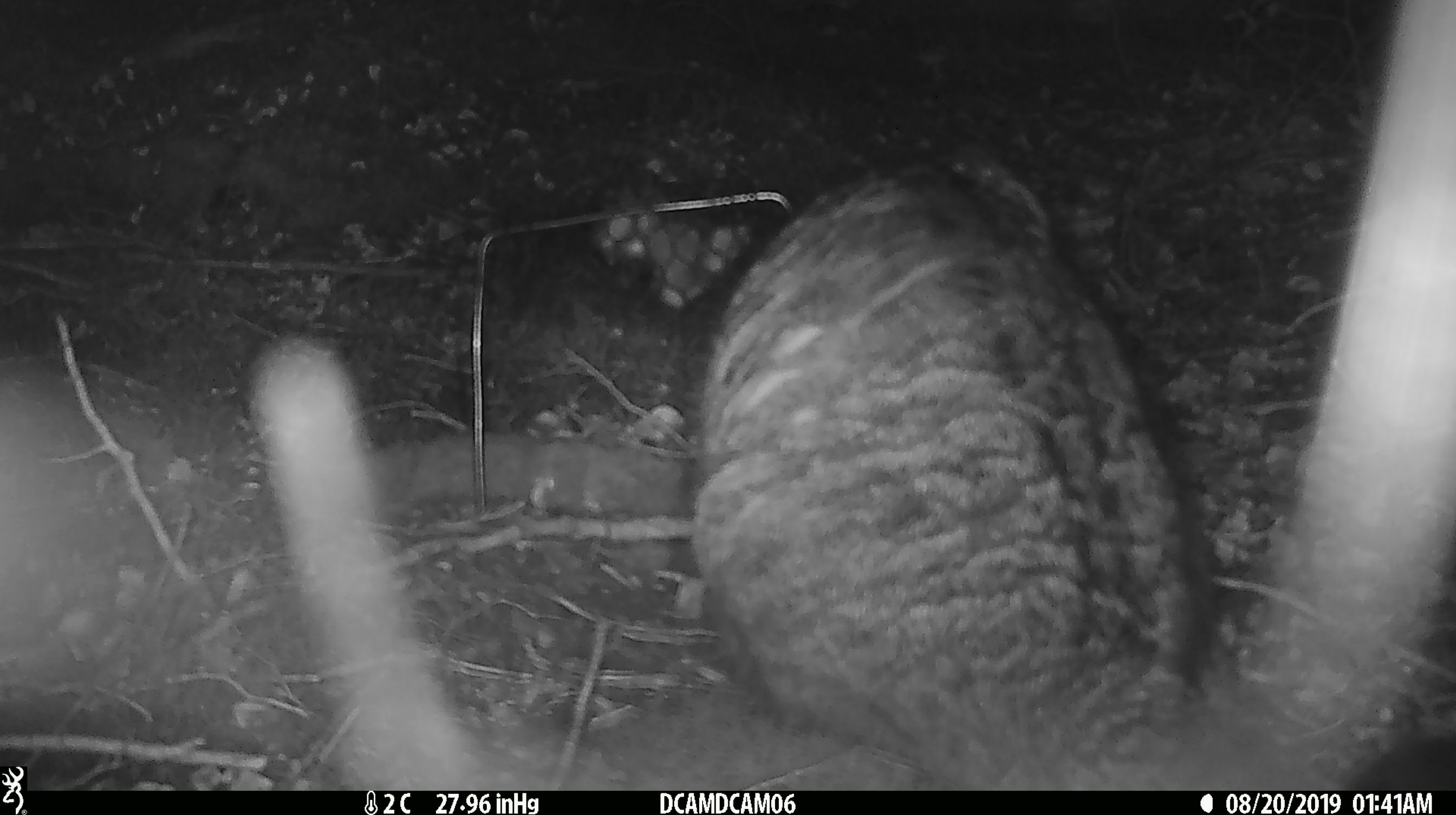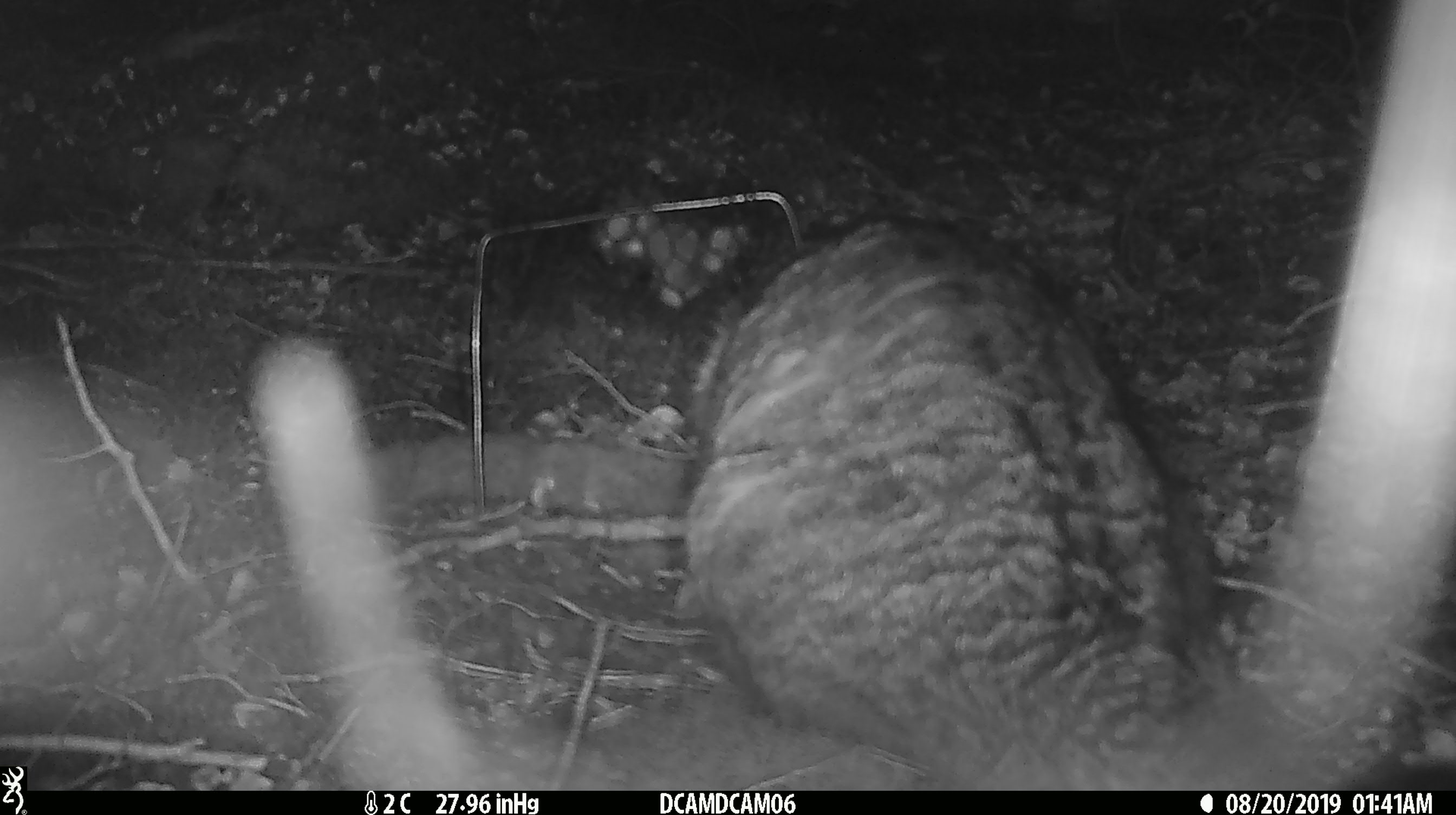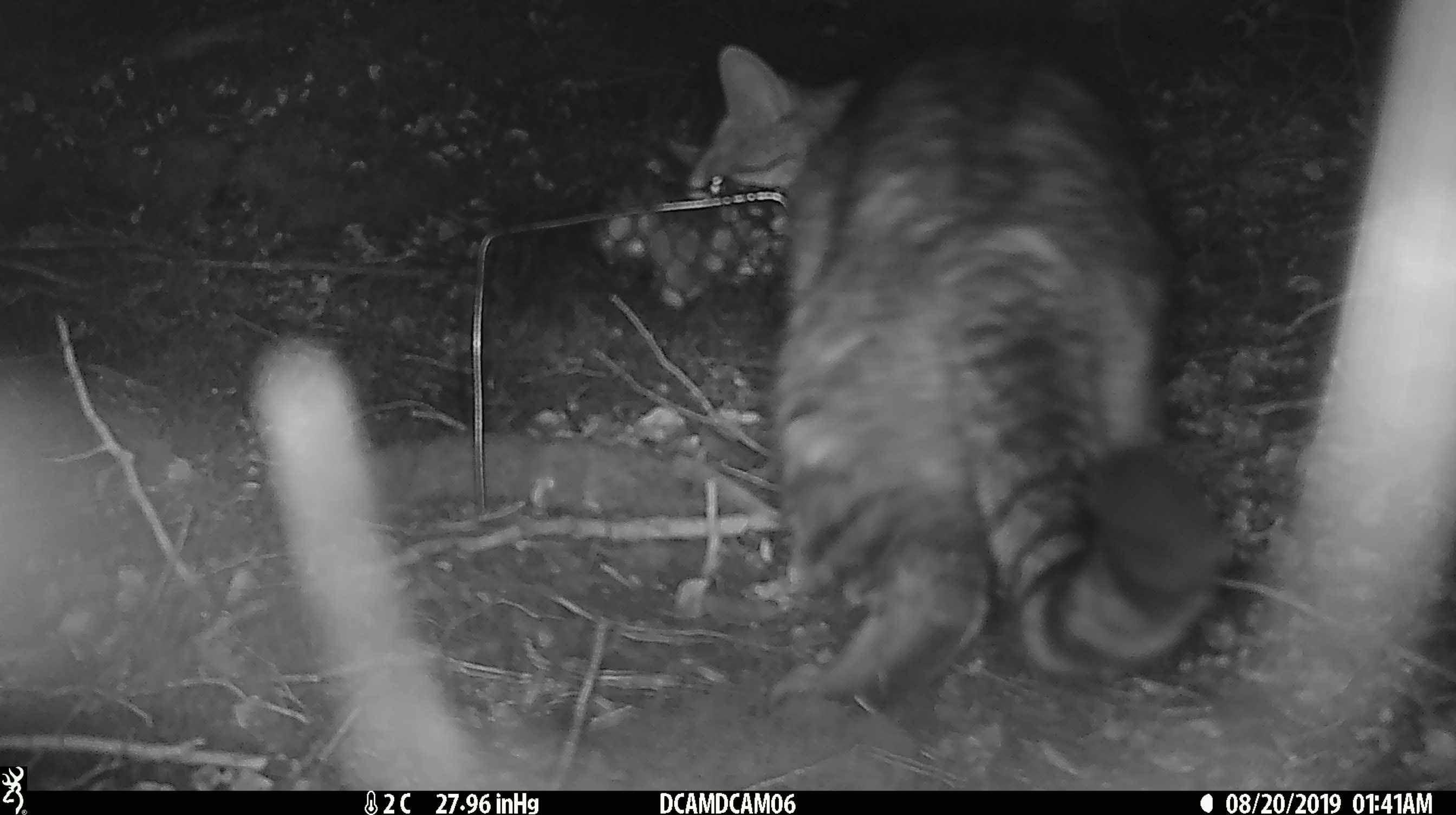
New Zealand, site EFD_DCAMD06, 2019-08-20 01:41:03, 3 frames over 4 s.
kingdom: Animalia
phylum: Chordata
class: Mammalia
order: Carnivora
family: Felidae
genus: Felis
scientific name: Felis catus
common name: domestic cat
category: cat